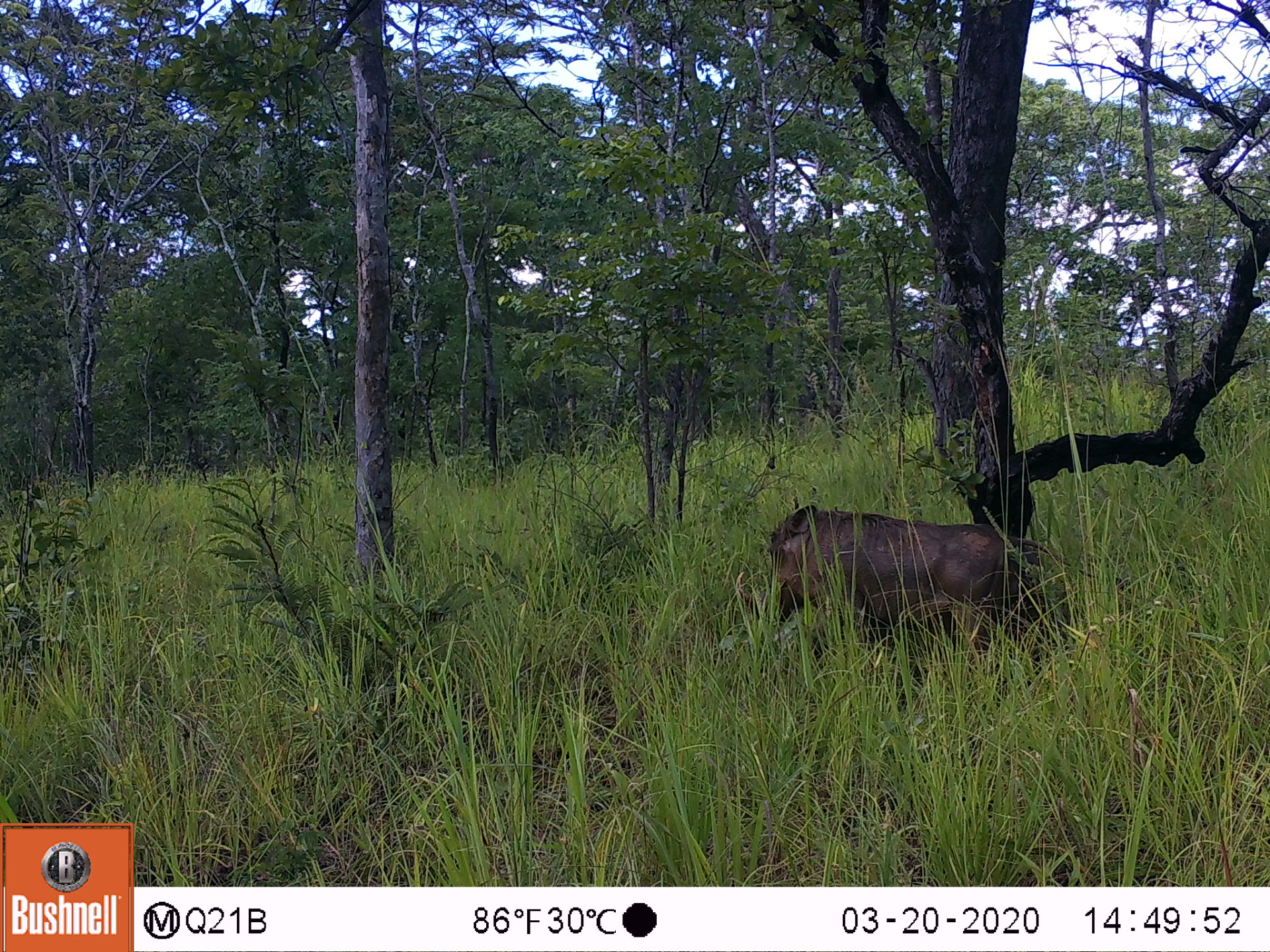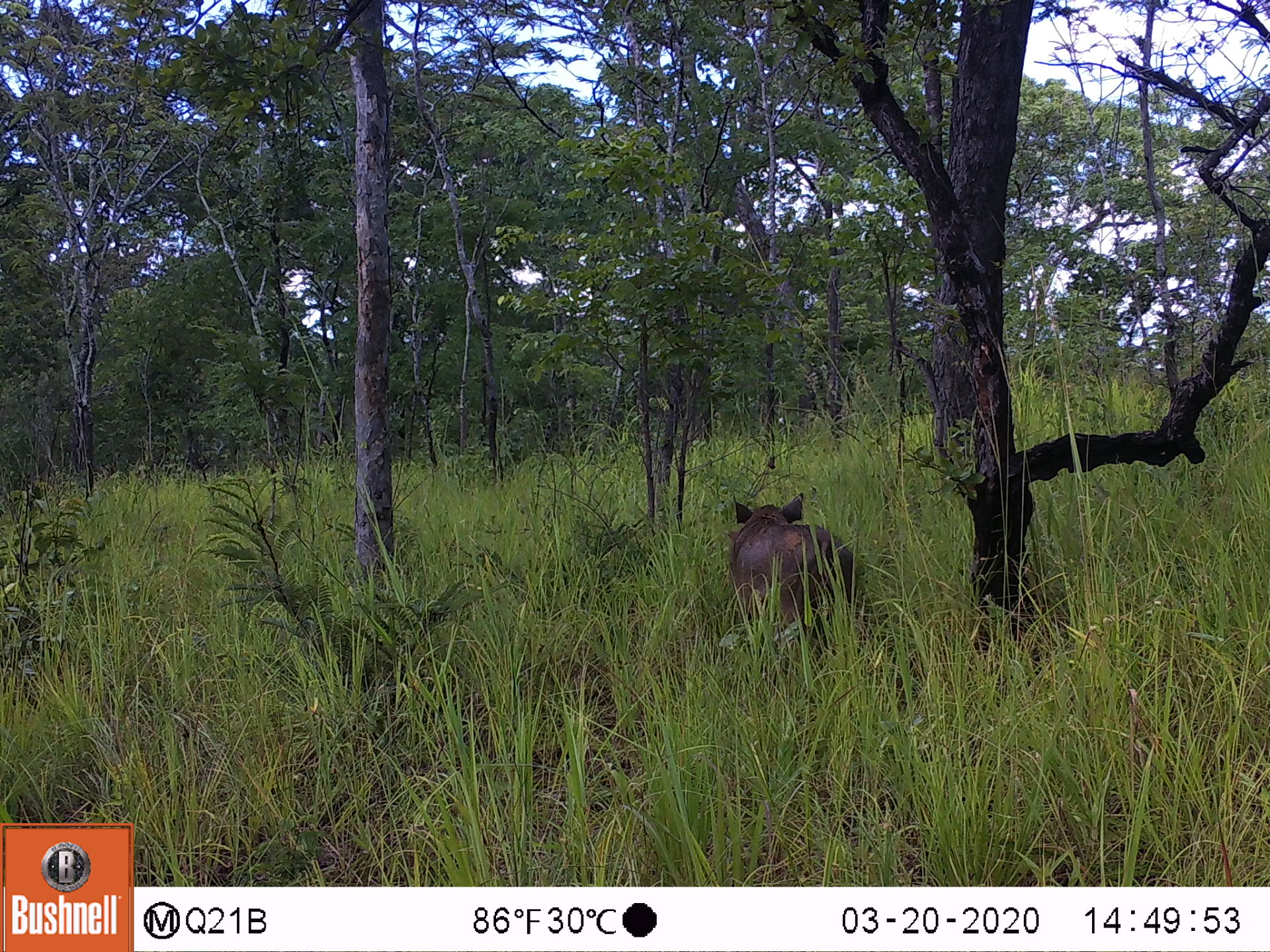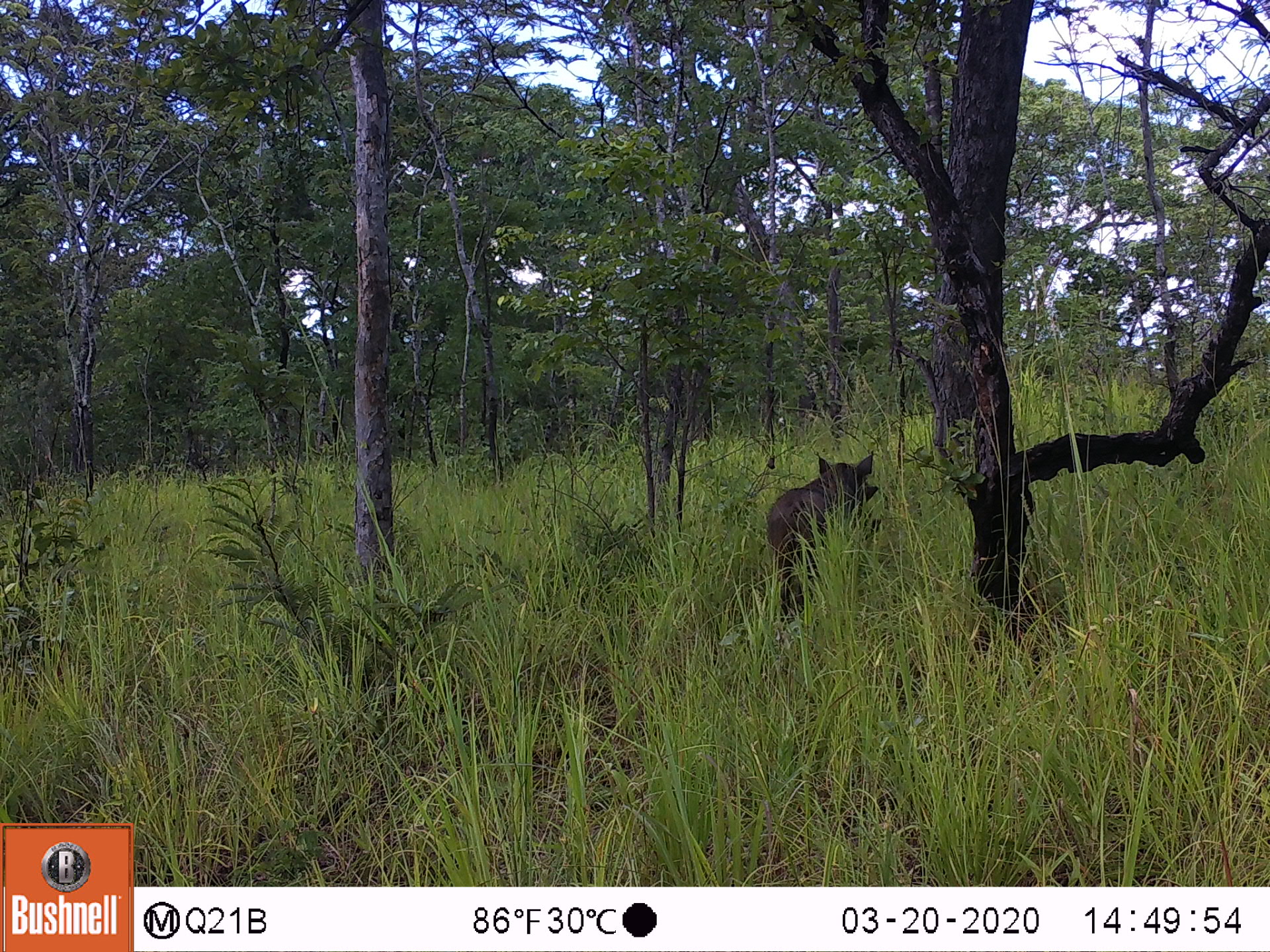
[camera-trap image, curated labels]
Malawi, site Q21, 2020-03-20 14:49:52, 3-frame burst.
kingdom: Animalia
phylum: Chordata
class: Mammalia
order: Artiodactyla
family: Suidae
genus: Phacochoerus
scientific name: Phacochoerus africanus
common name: common warthog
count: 1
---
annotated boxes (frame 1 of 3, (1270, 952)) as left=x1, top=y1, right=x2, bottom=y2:
common warthog: left=730, top=498, right=1056, bottom=673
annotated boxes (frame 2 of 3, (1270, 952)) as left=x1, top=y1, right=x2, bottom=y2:
common warthog: left=722, top=488, right=865, bottom=653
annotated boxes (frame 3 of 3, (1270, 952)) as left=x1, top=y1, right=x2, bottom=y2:
common warthog: left=764, top=452, right=880, bottom=626